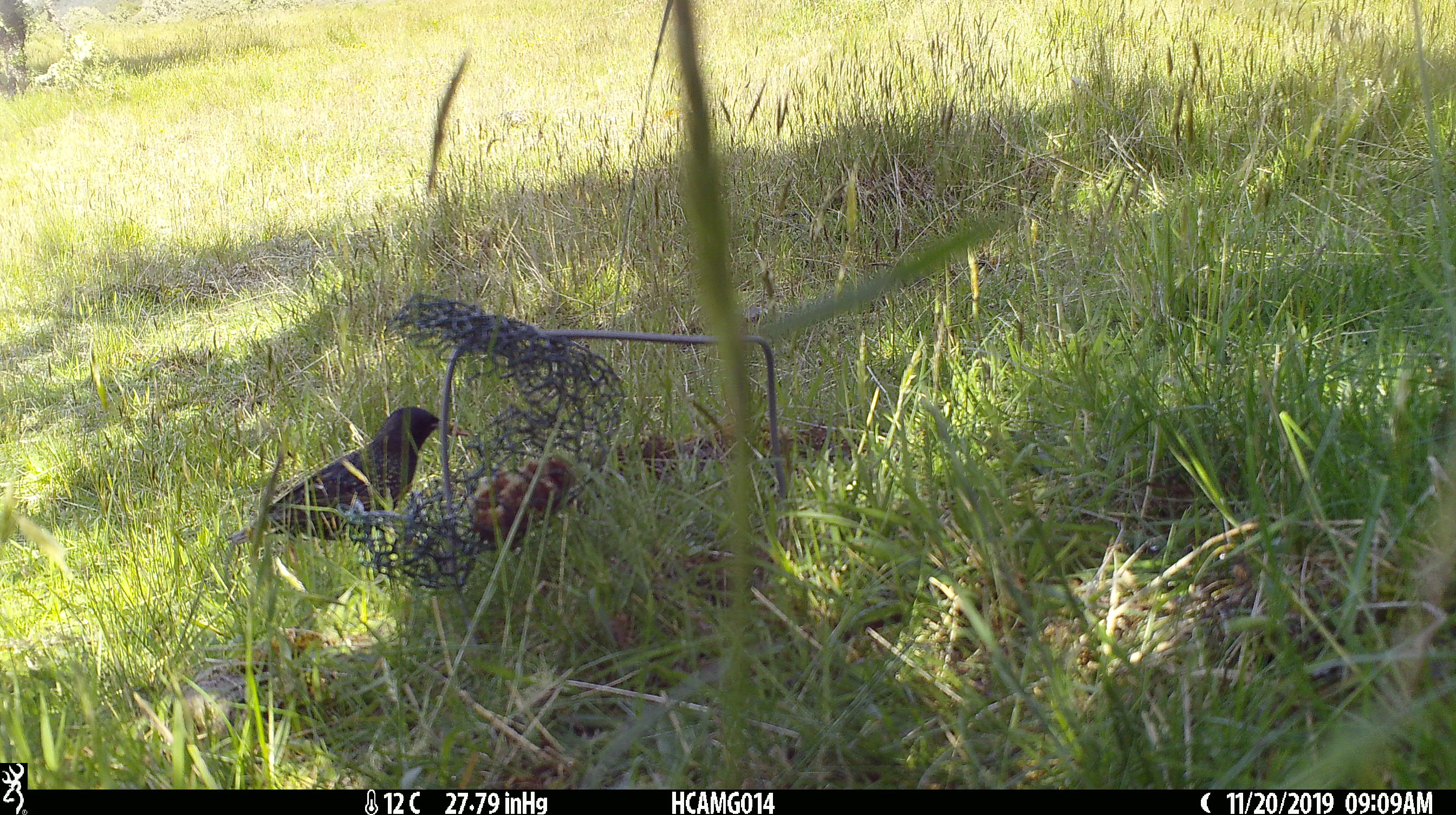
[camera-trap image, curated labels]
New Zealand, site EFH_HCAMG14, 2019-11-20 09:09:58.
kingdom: Animalia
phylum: Chordata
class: Aves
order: Passeriformes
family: Sturnidae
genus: Sturnus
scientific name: Sturnus vulgaris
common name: european starling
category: starling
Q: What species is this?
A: Starling (european starling) (Sturnus vulgaris).